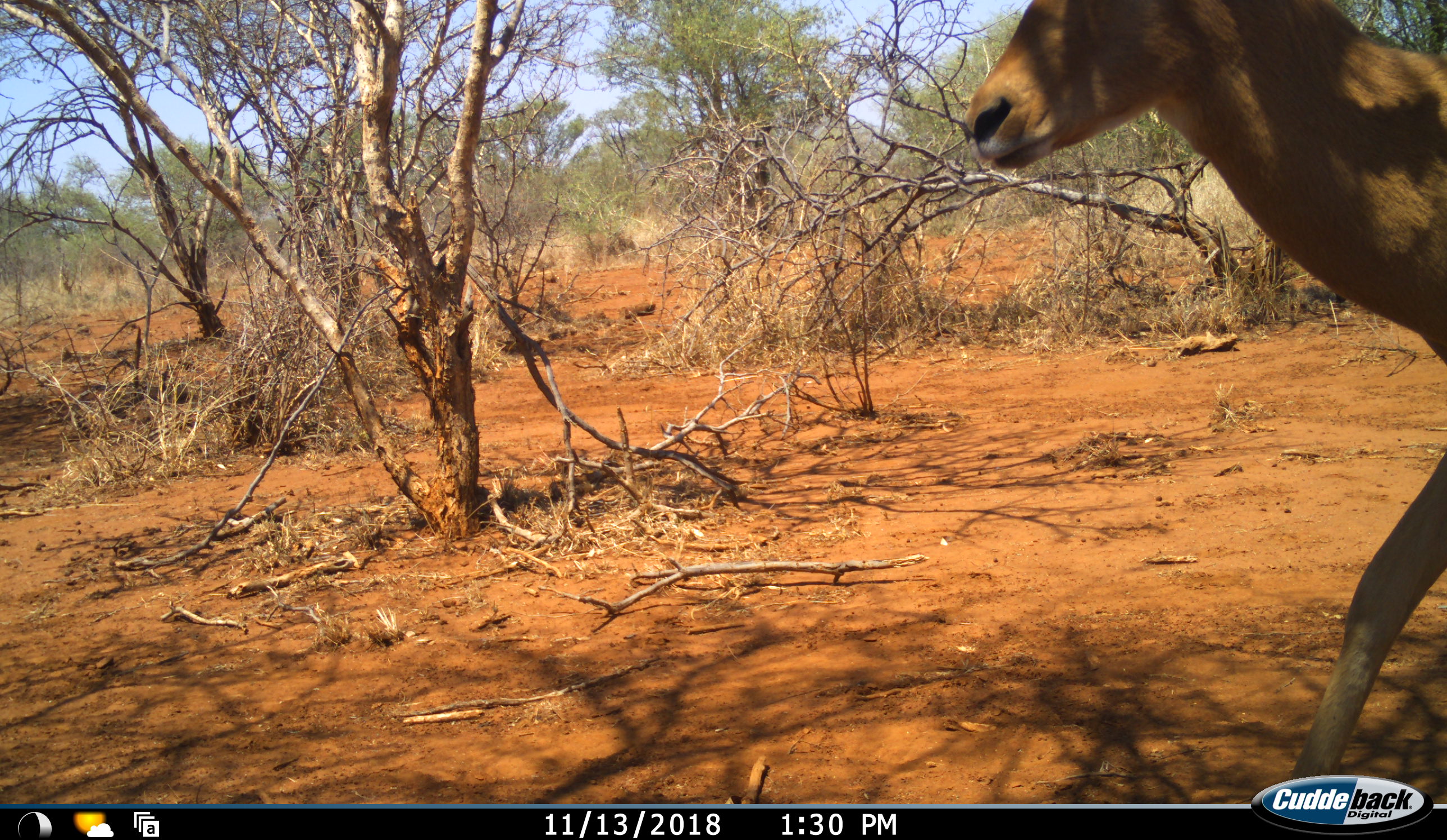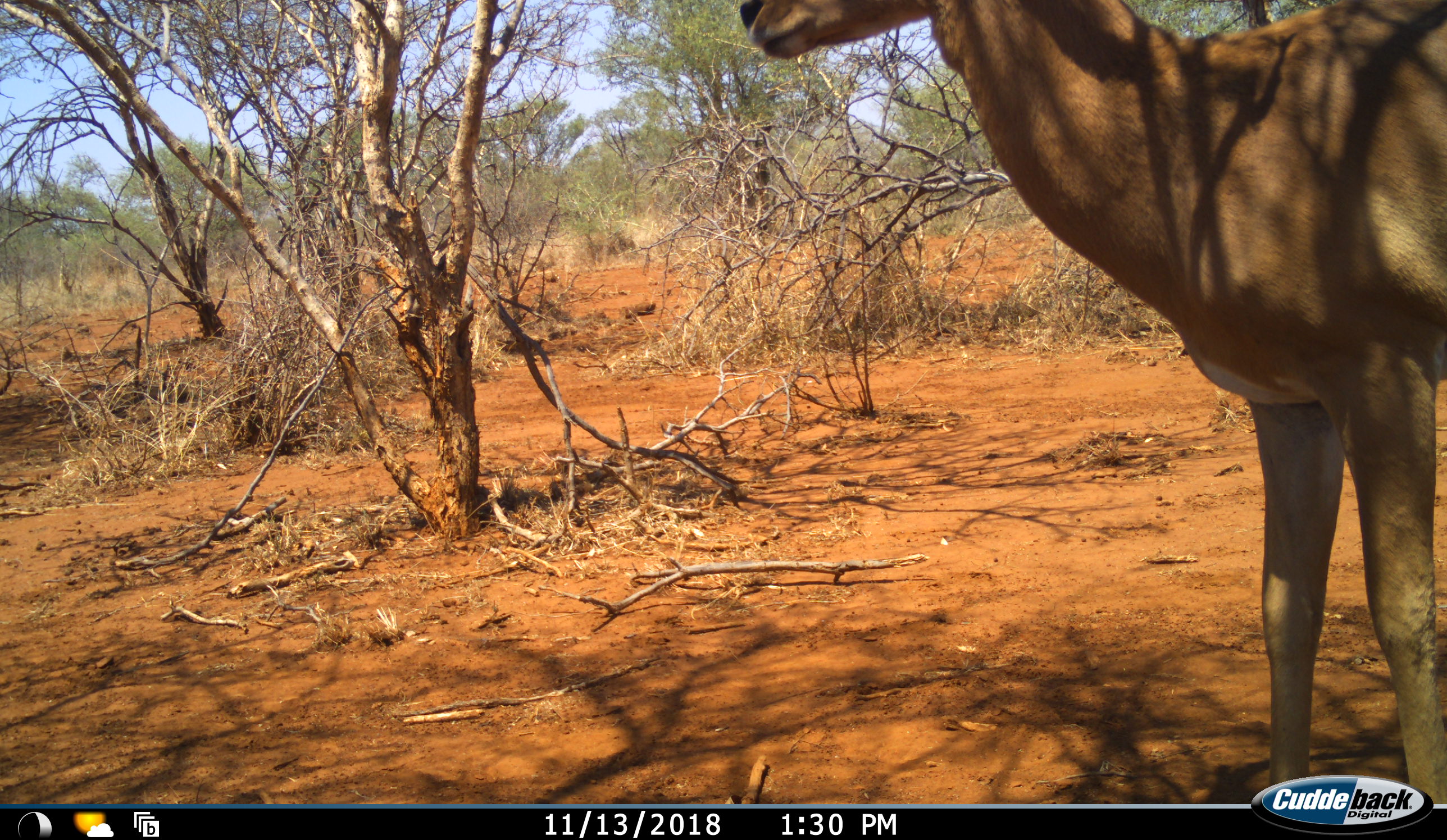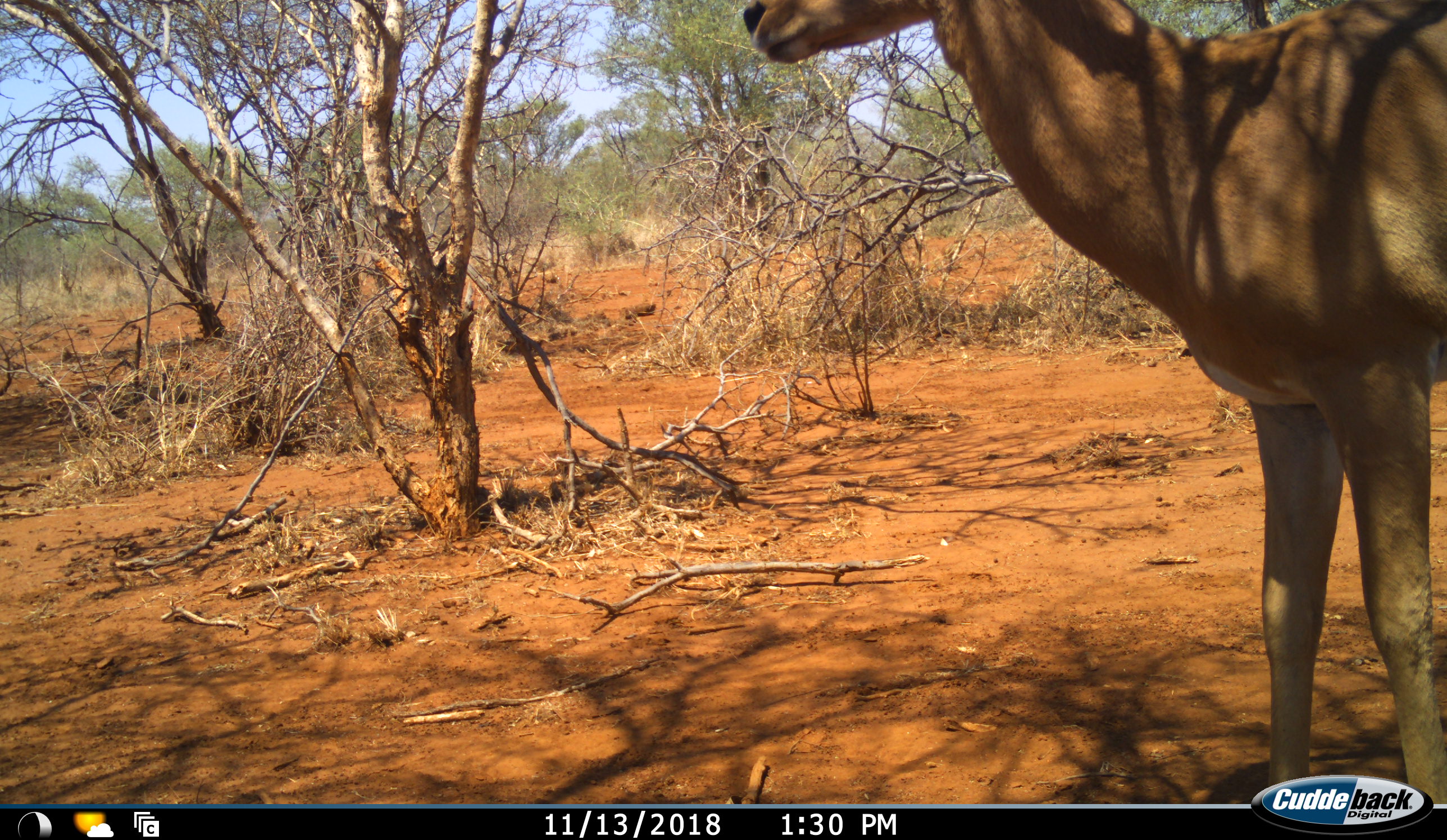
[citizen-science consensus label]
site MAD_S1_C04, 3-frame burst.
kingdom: Animalia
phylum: Chordata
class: Mammalia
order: Artiodactyla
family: Bovidae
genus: Aepyceros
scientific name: Aepyceros melampus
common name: impala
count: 1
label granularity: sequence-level